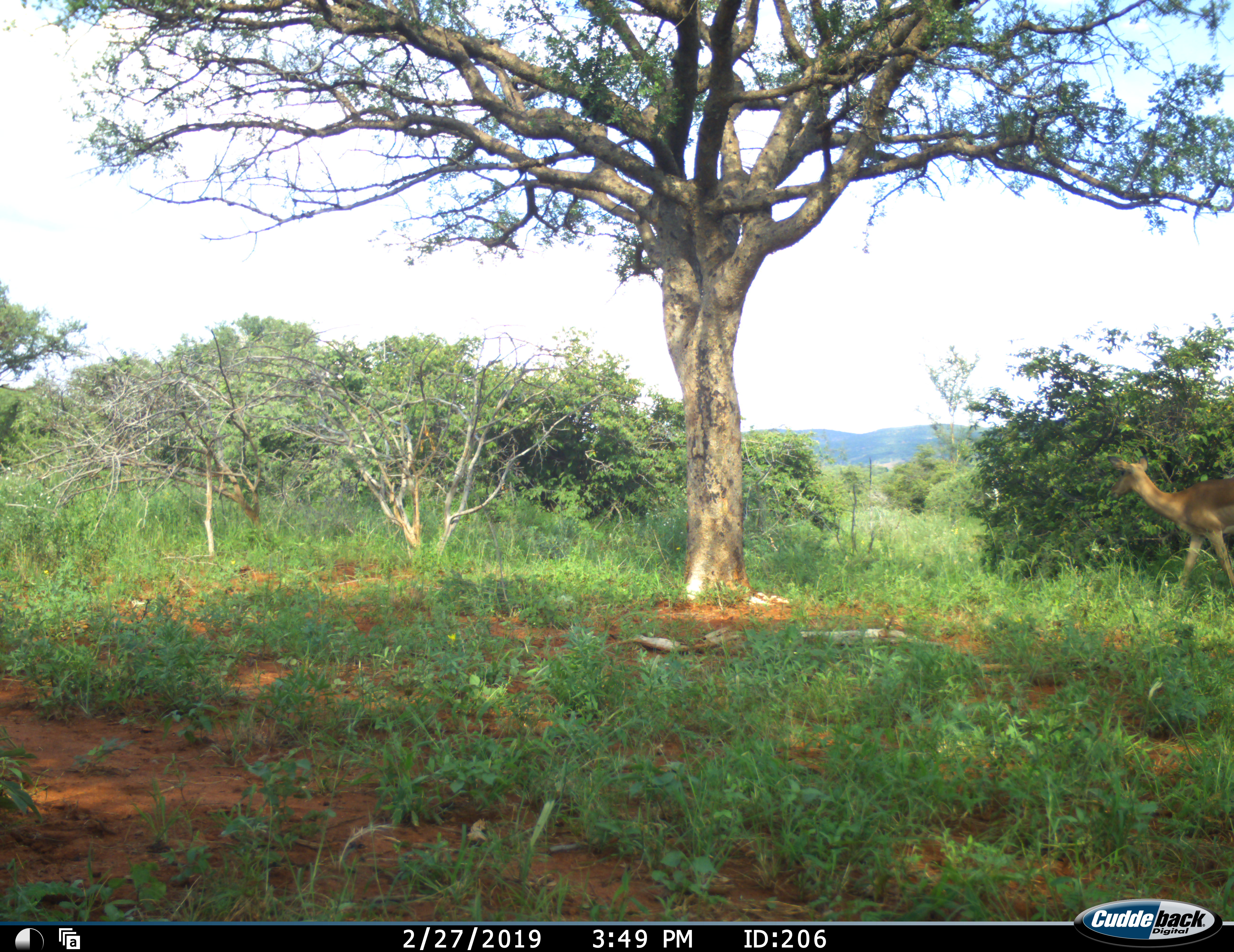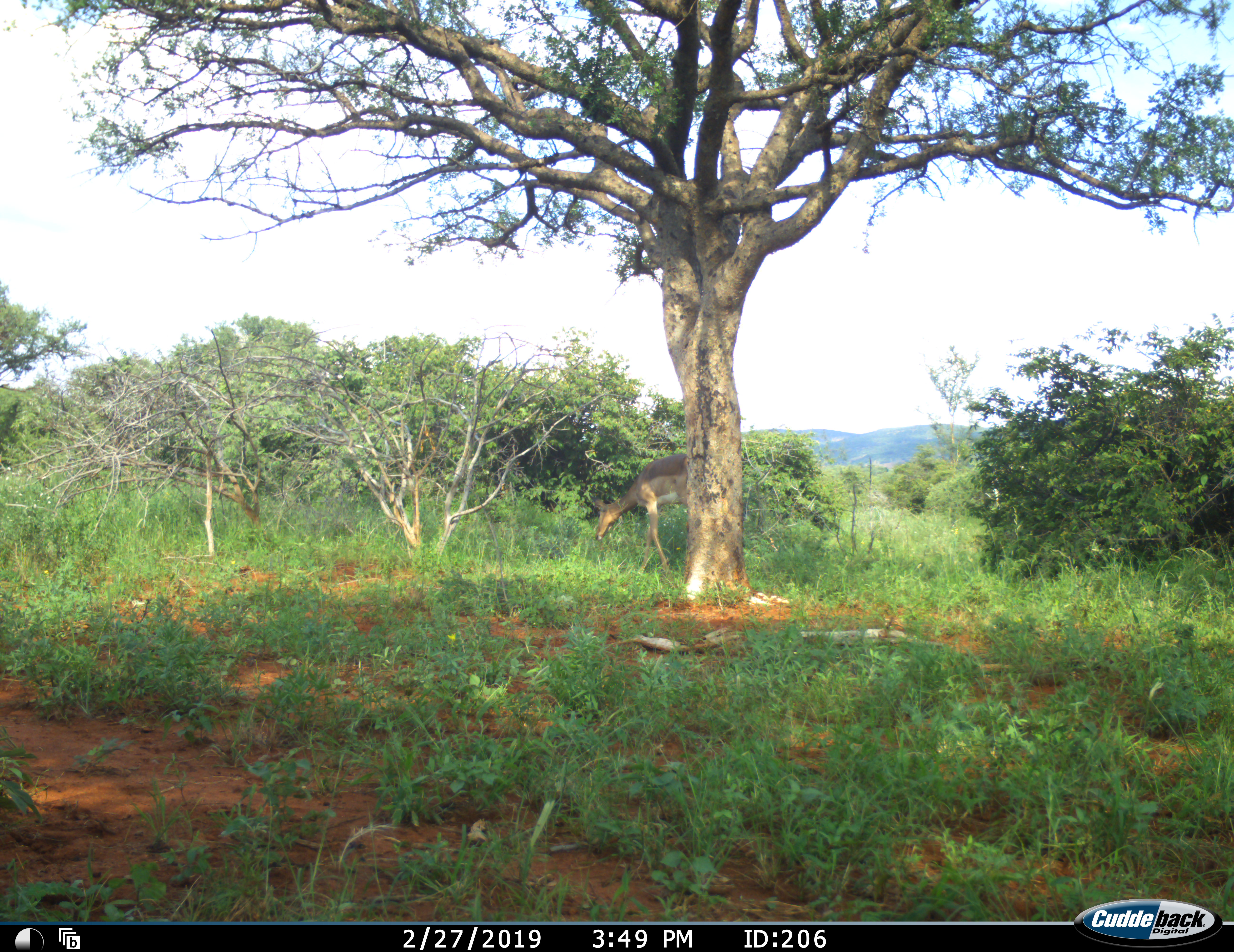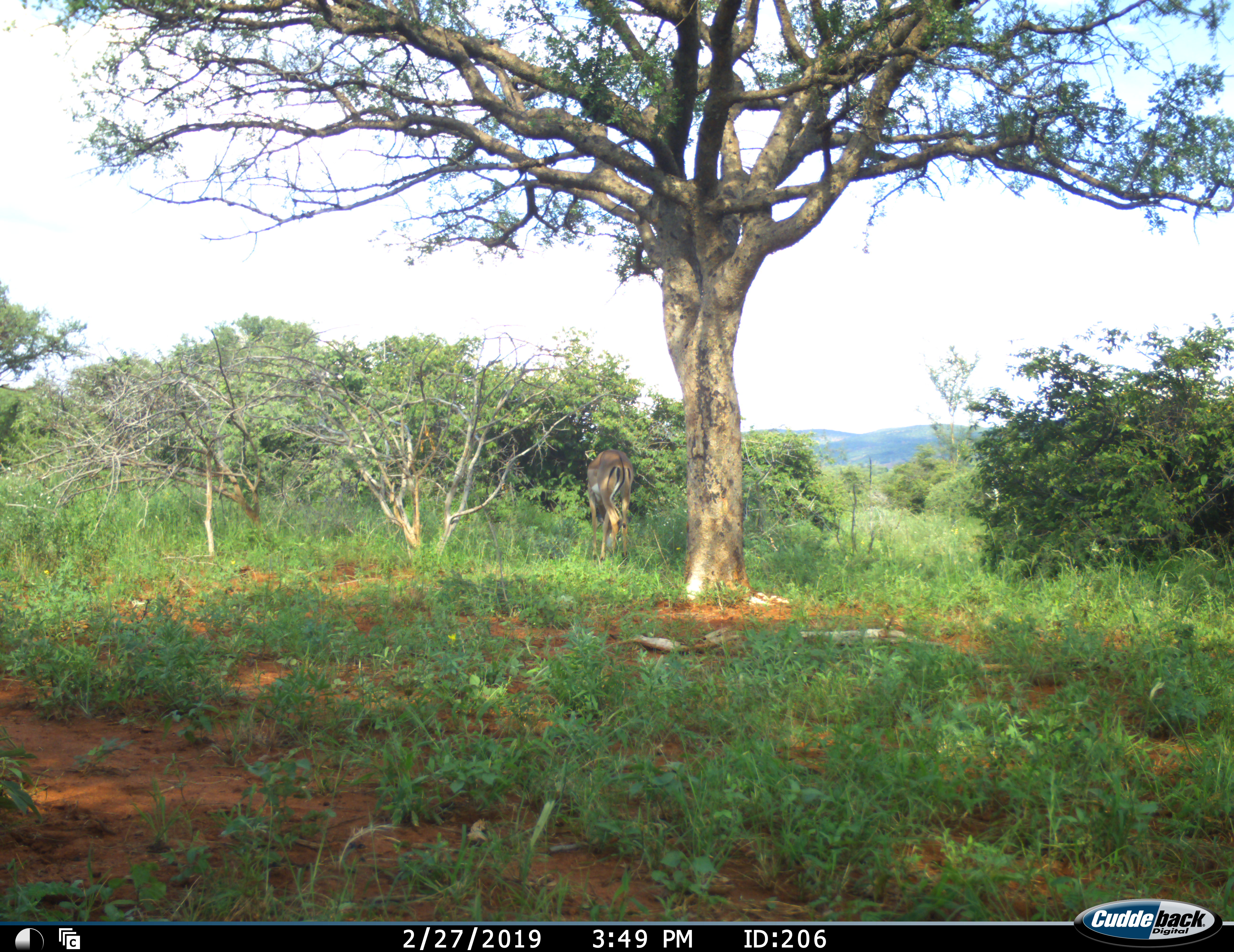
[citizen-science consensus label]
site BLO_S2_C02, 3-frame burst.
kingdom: Animalia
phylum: Chordata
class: Mammalia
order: Artiodactyla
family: Bovidae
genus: Aepyceros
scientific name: Aepyceros melampus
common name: impala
Impala (Aepyceros melampus), count 1. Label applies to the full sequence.